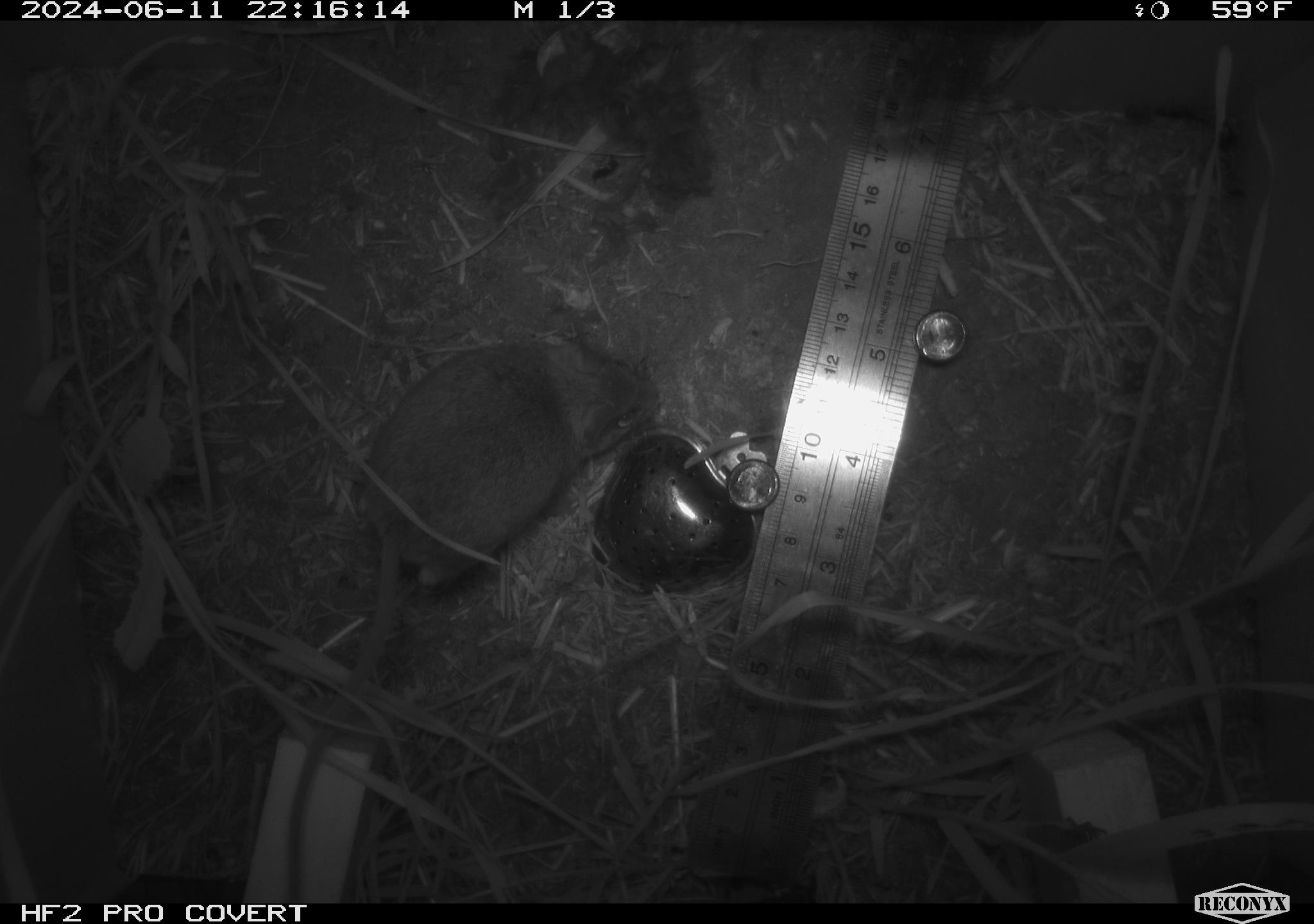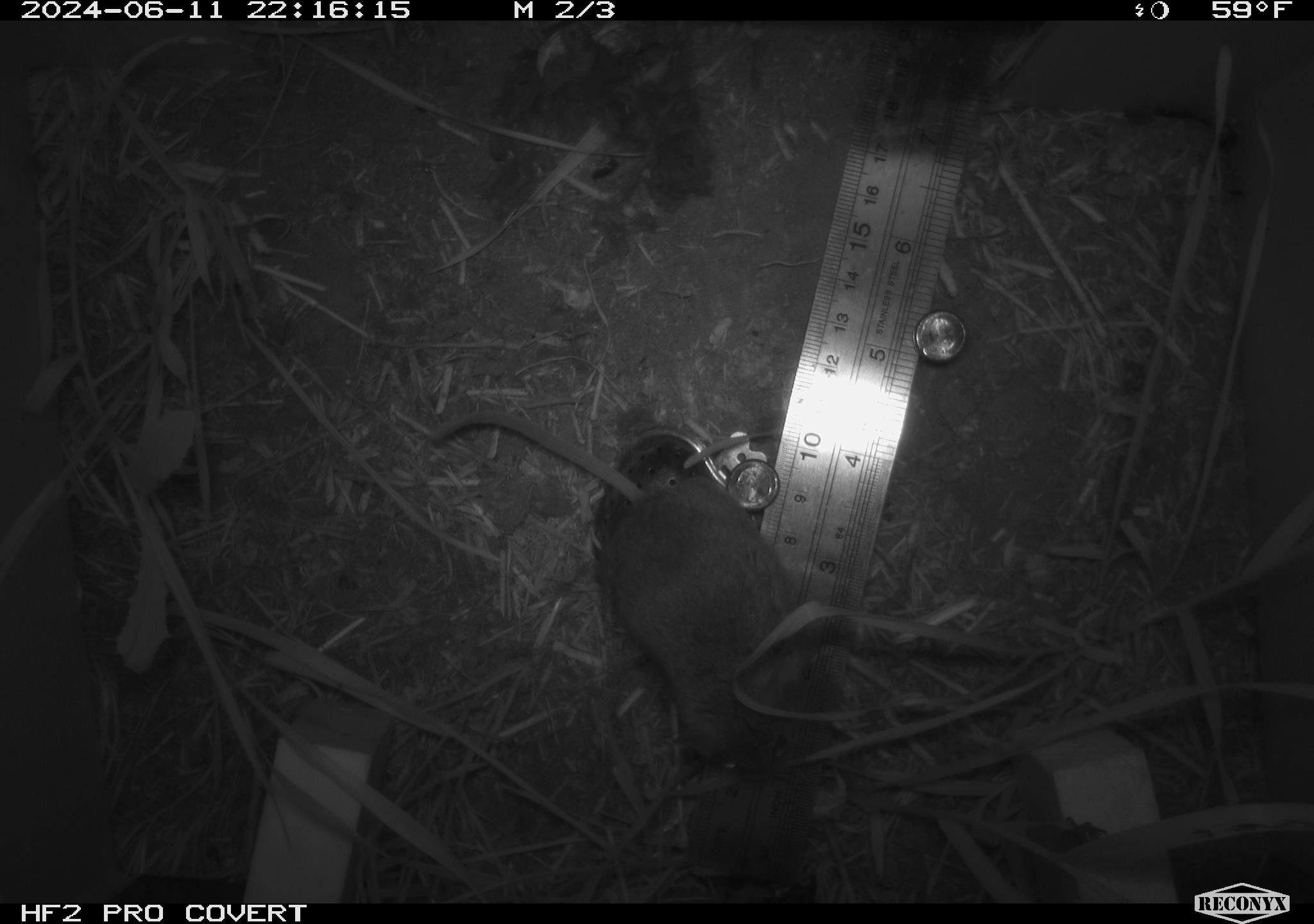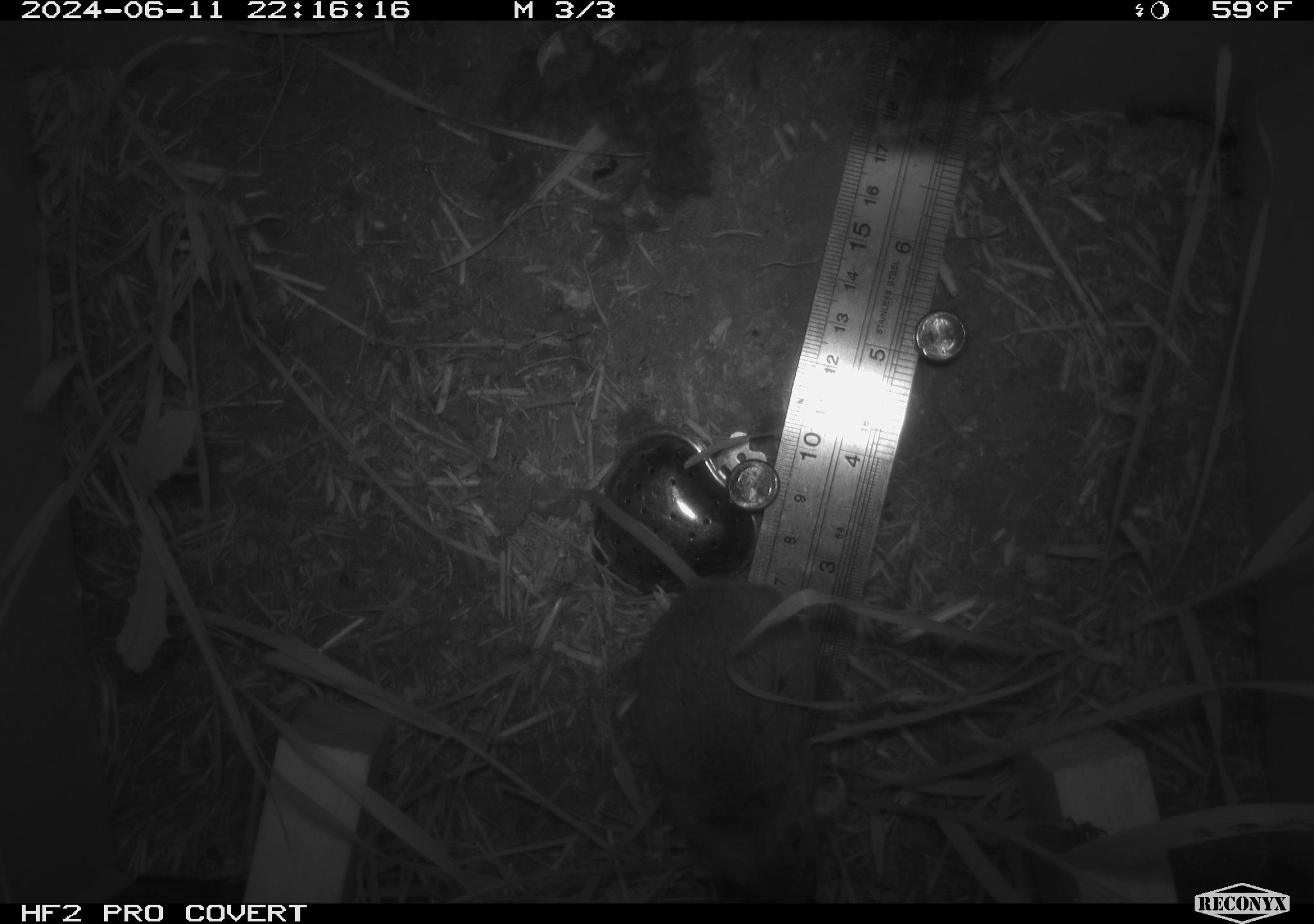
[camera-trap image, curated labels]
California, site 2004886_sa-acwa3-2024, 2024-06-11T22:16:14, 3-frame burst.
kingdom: Animalia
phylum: Chordata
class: Mammalia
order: Rodentia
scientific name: Rodentia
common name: mouse species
Mouse species (Rodentia).